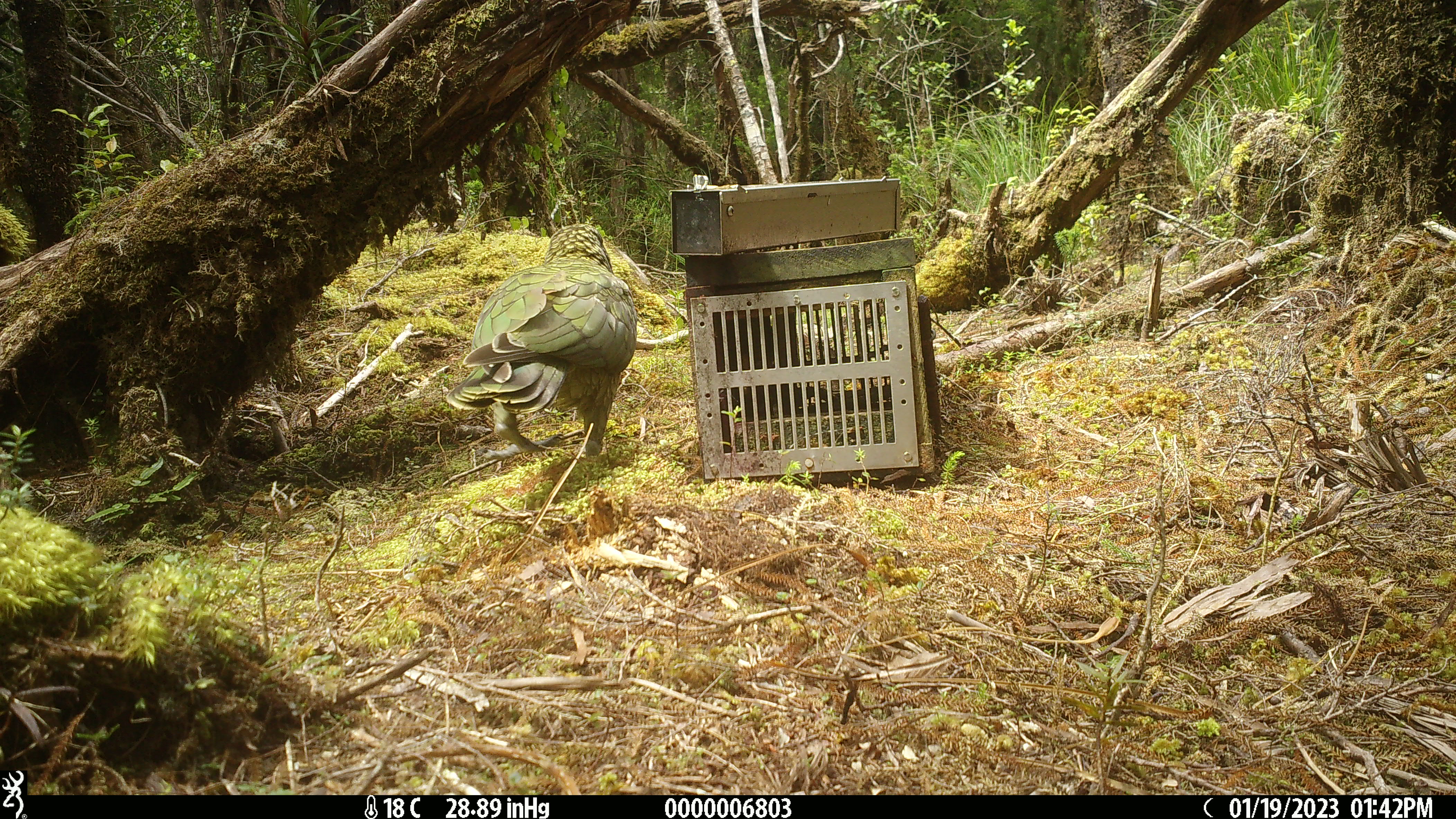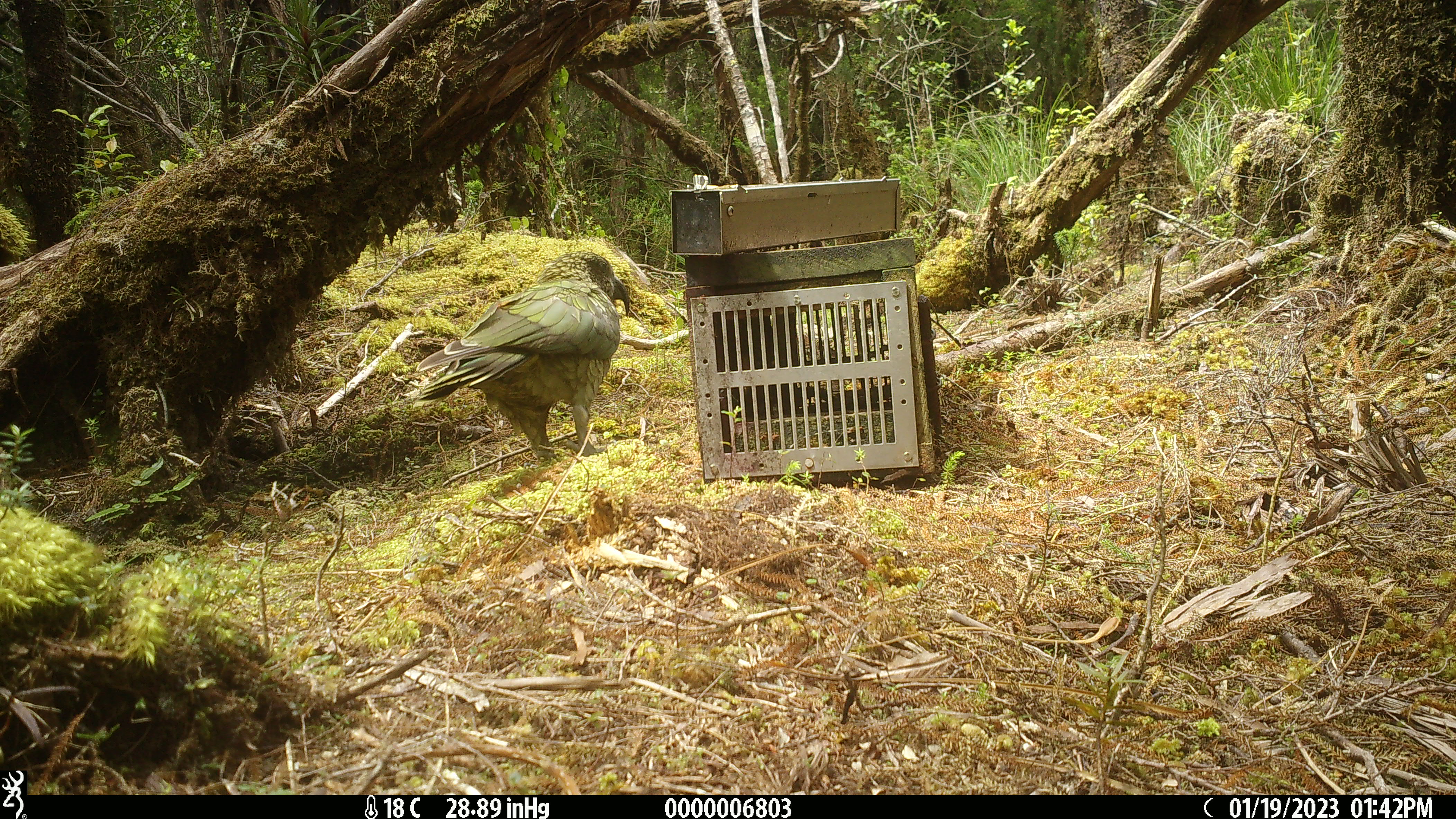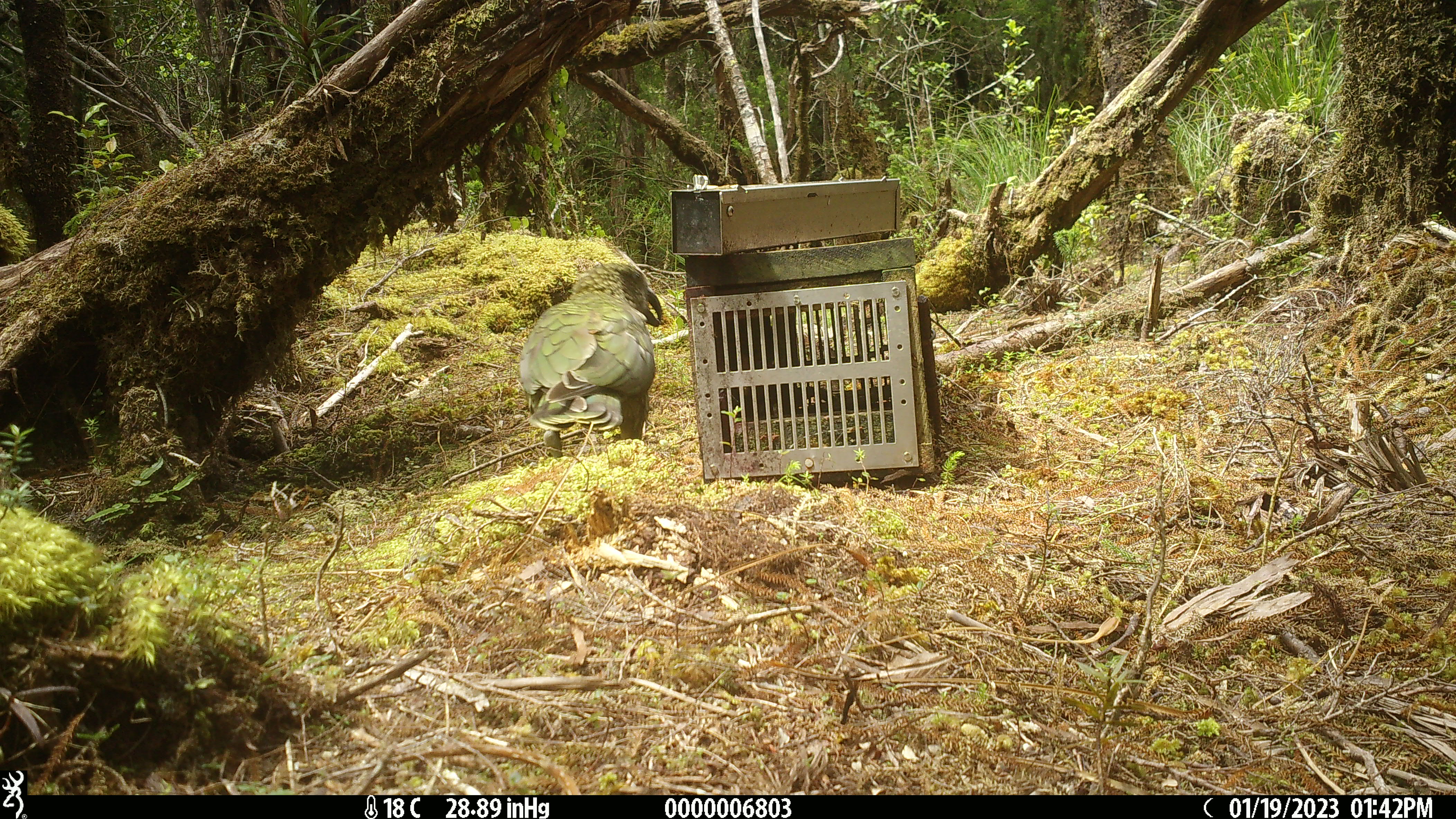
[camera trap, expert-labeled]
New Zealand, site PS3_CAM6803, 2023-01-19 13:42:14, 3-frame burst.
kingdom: Animalia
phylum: Chordata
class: Aves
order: Psittaciformes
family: Strigopidae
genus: Nestor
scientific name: Nestor notabilis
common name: kea